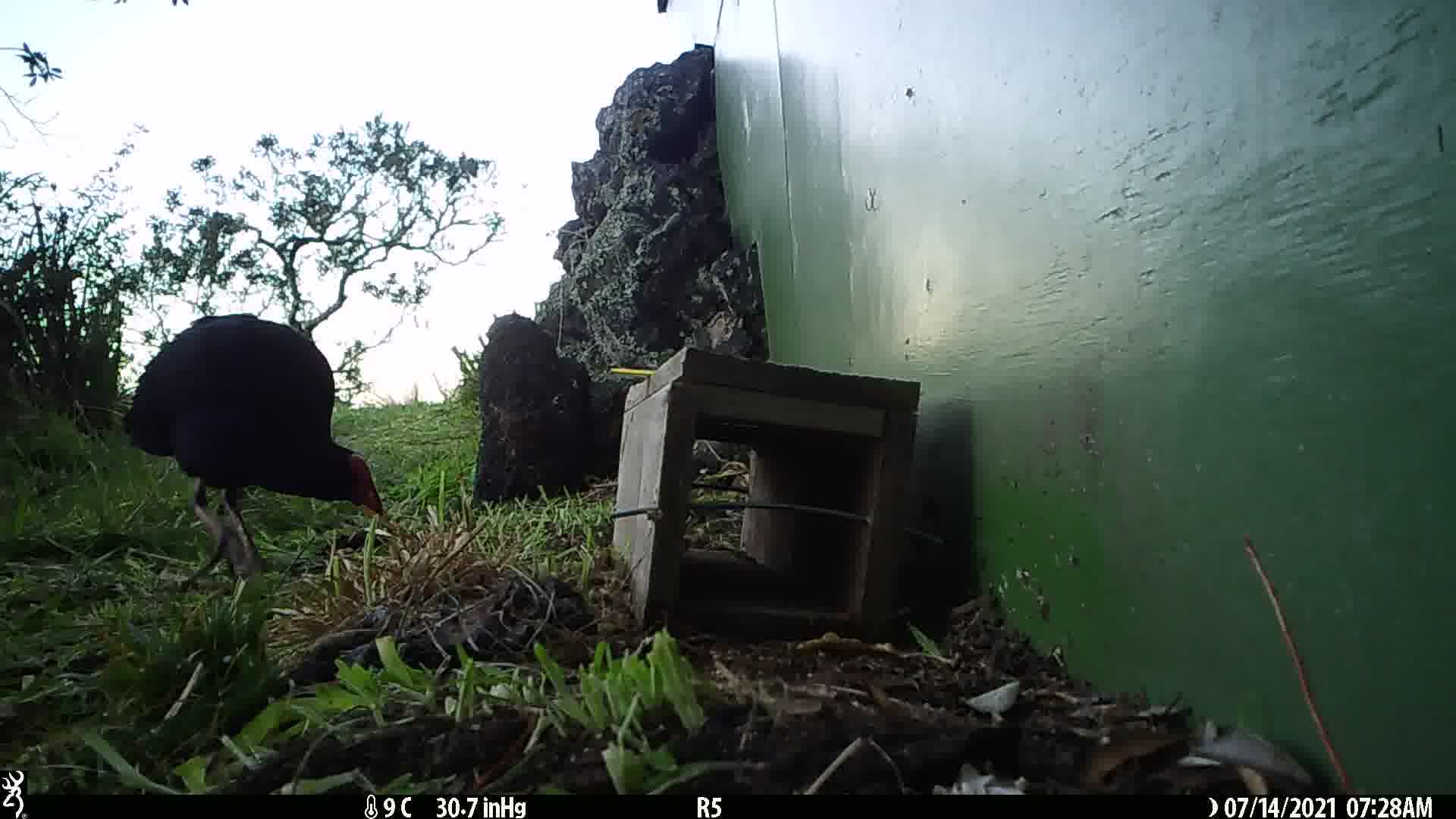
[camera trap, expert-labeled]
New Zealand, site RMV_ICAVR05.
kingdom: Animalia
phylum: Chordata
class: Aves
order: Gruiformes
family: Rallidae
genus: Porphyrio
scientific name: Porphyrio melanotus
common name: australasian swamphen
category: pukeko